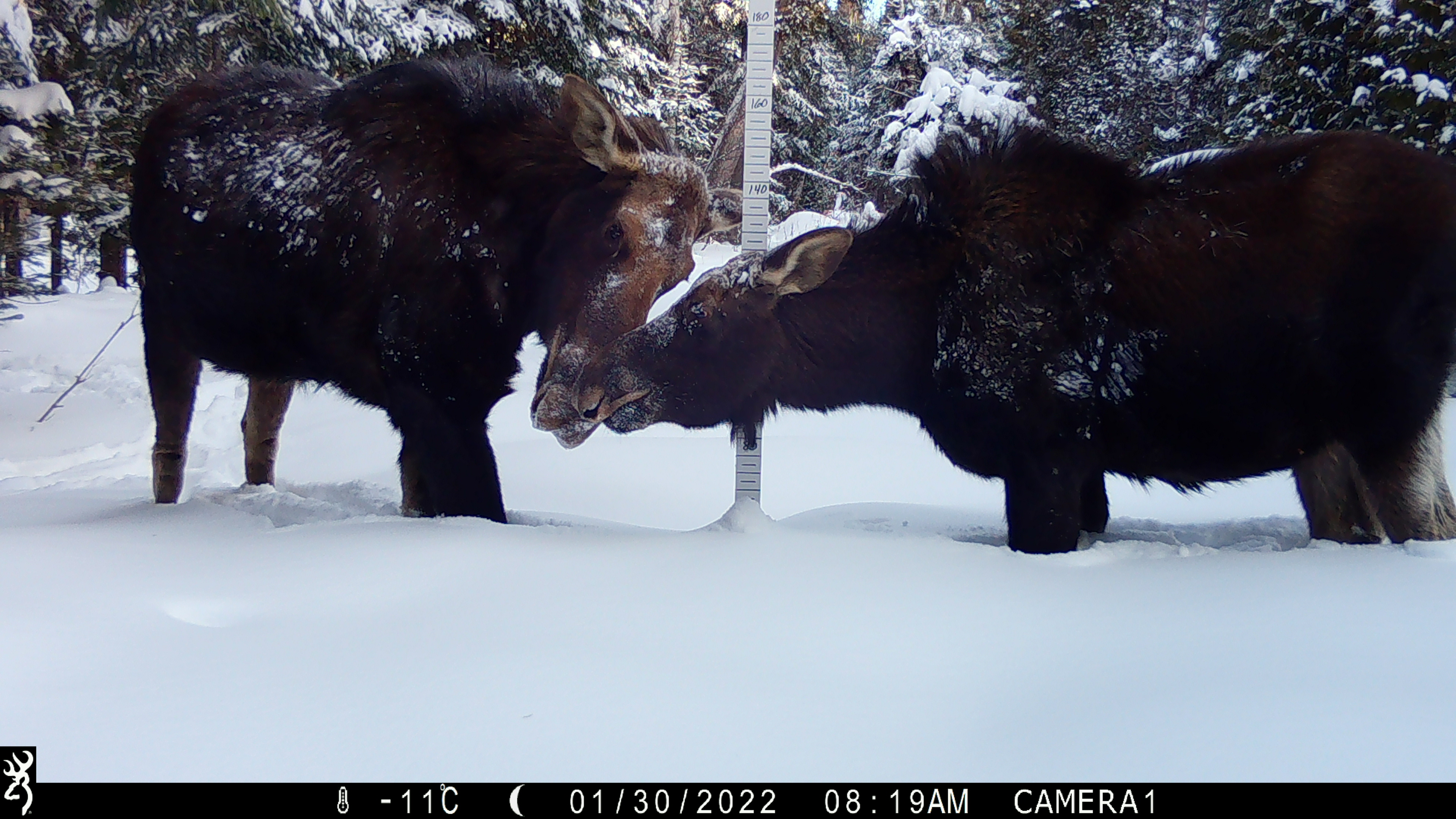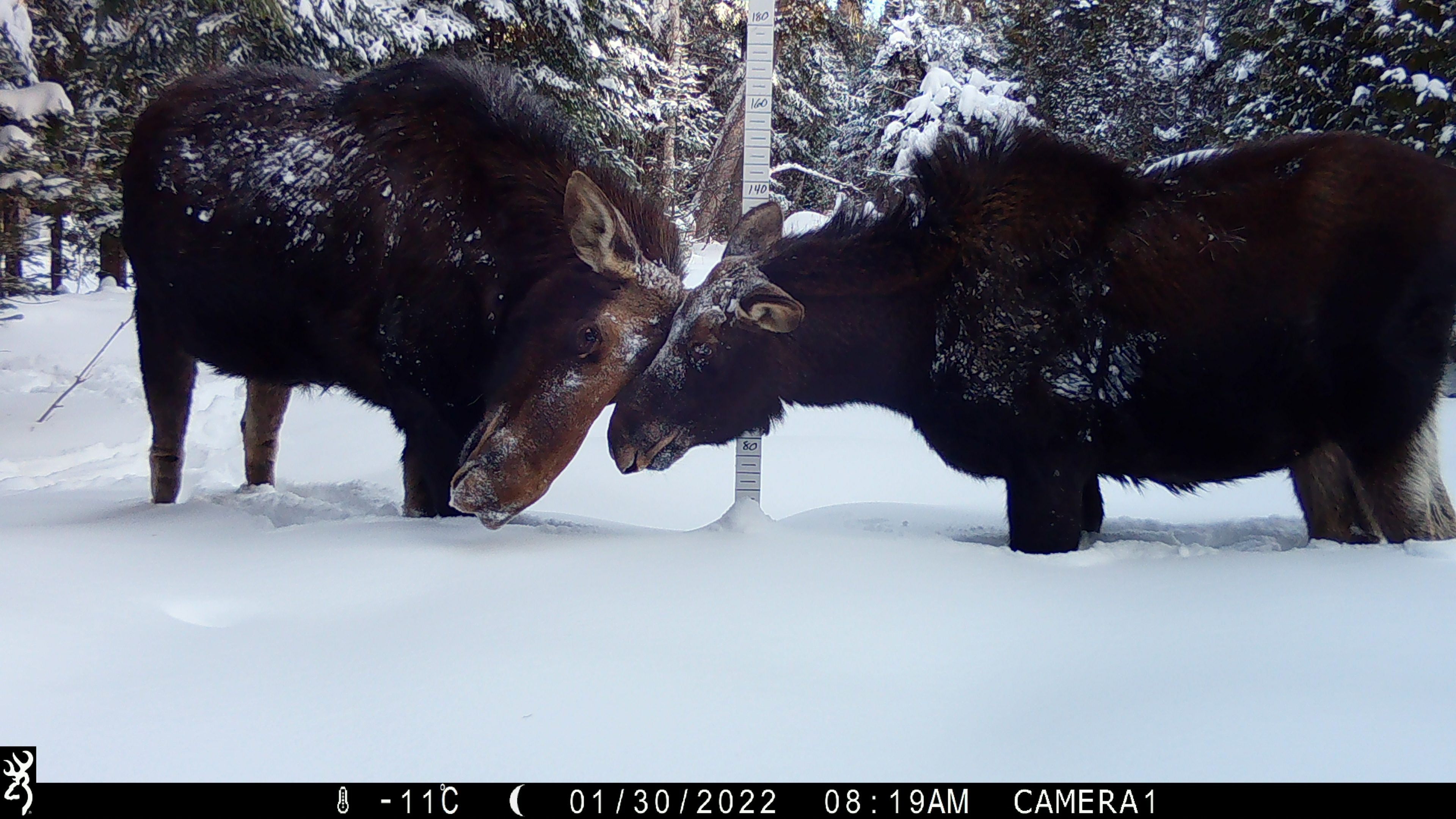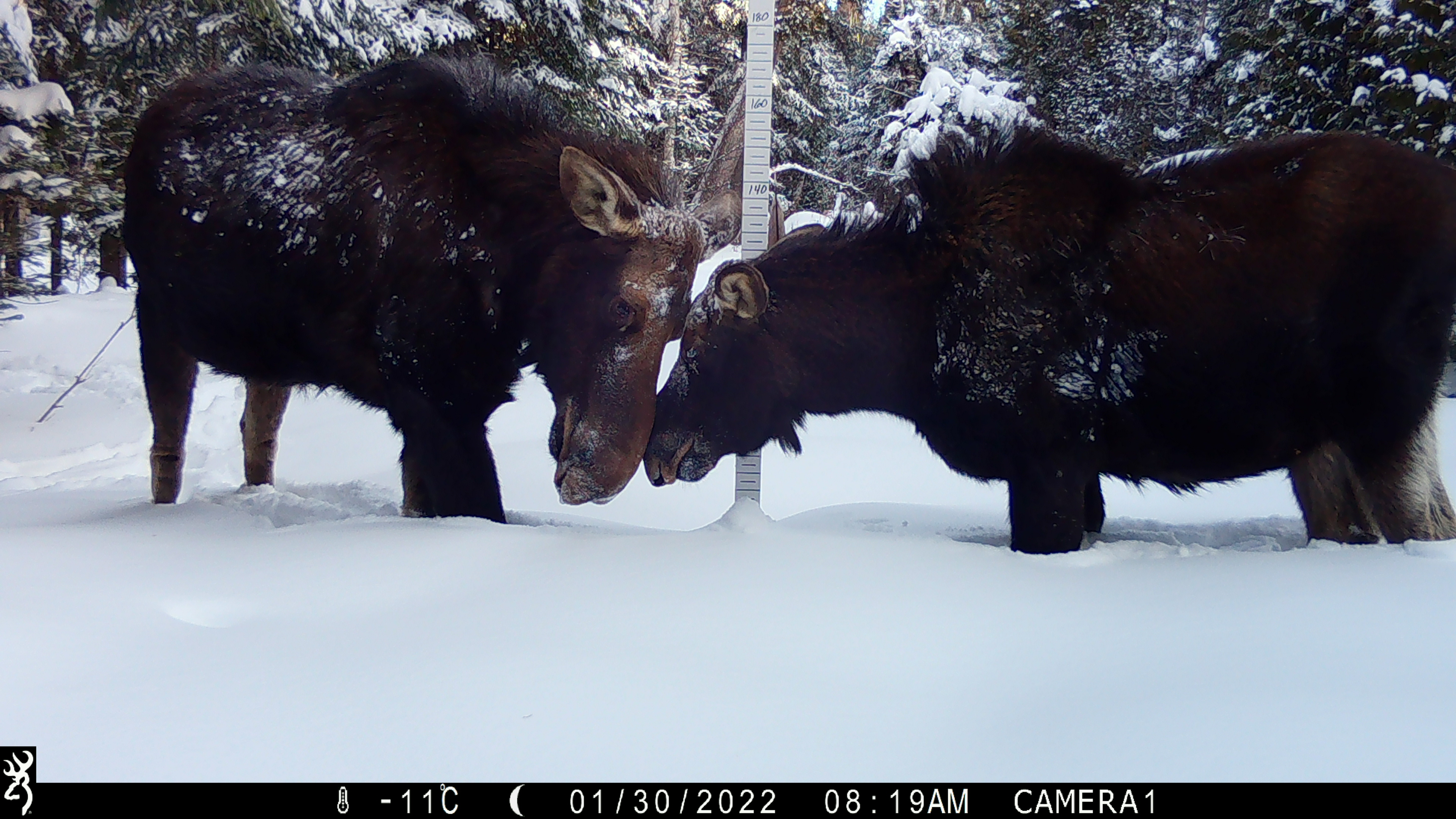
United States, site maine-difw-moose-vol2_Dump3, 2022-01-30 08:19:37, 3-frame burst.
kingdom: Animalia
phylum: Chordata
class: Mammalia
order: Artiodactyla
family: Cervidae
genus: Alces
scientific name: Alces alces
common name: moose